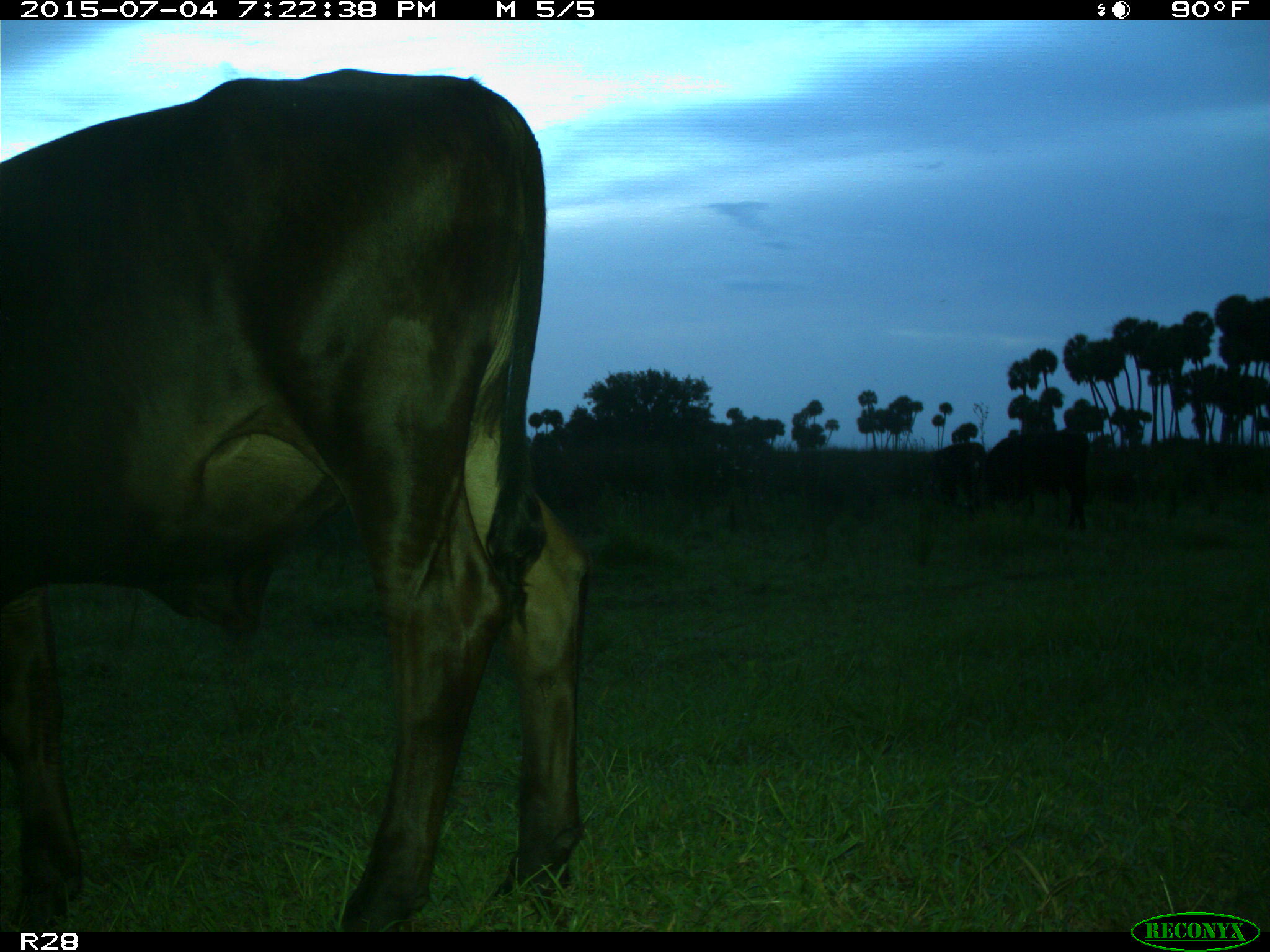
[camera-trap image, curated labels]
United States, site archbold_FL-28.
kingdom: Animalia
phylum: Chordata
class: Mammalia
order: Artiodactyla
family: Bovidae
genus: Bos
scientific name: Bos taurus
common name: domestic cow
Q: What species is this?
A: Bos taurus (domestic cow).